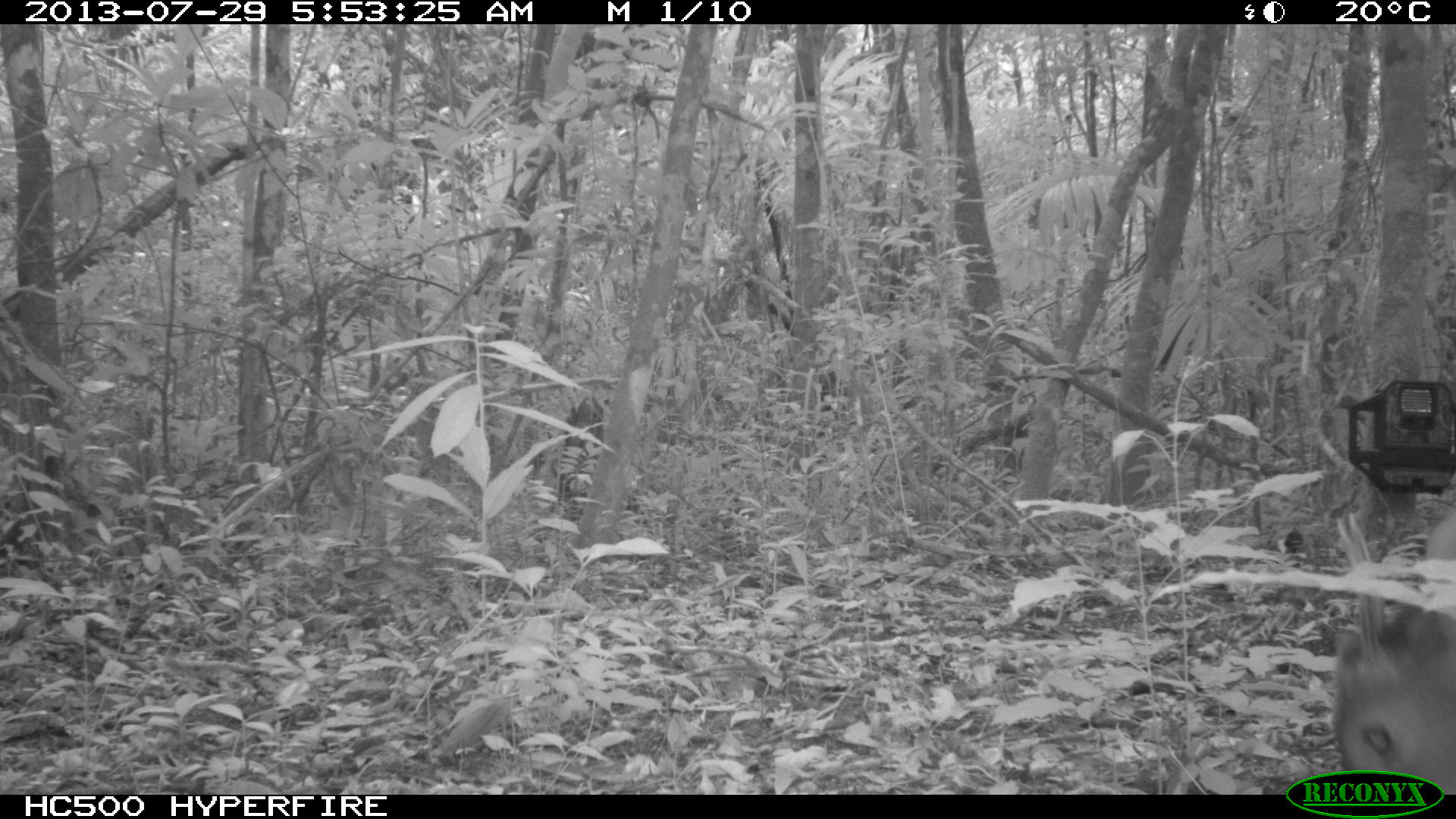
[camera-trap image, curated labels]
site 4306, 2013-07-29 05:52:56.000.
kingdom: Animalia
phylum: Chordata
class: Mammalia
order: Artiodactyla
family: Cervidae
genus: Mazama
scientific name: Mazama temama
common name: central american red brocket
Mazama temama (central american red brocket), count 1, sex male.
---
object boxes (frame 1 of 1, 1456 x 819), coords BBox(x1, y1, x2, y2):
mazama temama: BBox(1331, 501, 1456, 794)